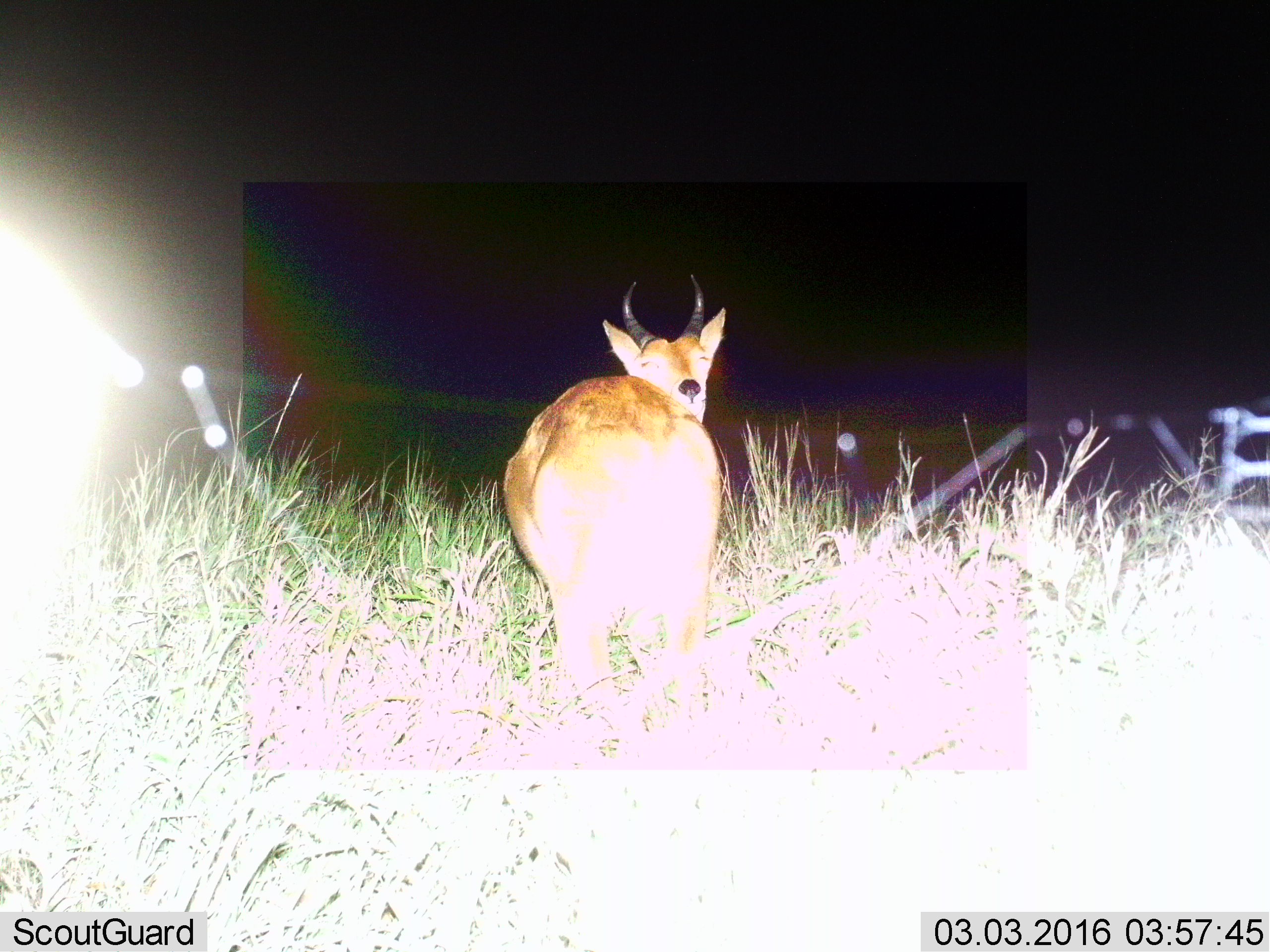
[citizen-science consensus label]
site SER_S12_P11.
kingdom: Animalia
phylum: Chordata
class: Mammalia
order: Artiodactyla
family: Bovidae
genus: Redunca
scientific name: Redunca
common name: reedbuck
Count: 1.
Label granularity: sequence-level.